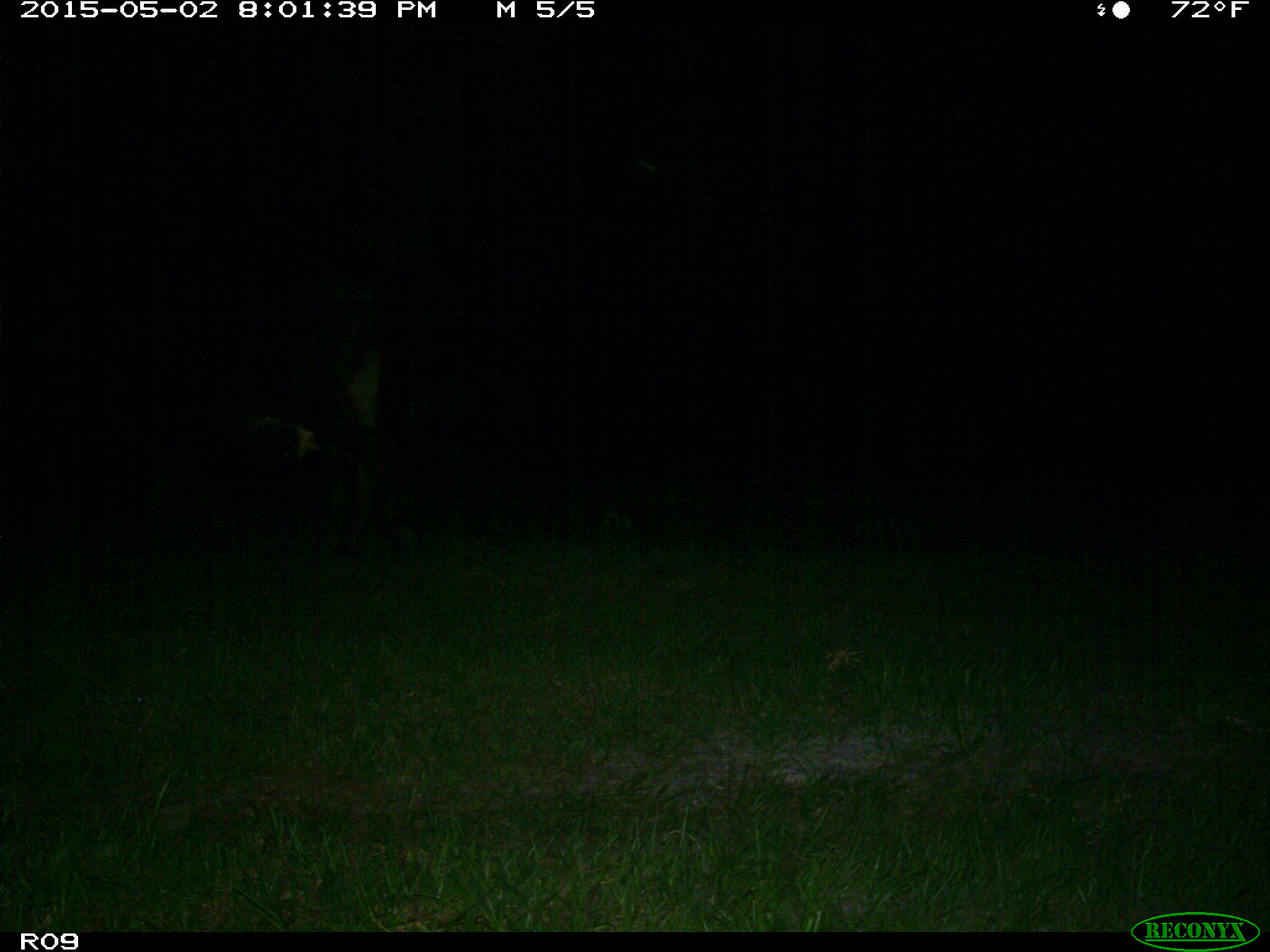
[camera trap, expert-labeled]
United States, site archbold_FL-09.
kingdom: Animalia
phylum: Chordata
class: Mammalia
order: Artiodactyla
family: Bovidae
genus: Bos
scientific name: Bos taurus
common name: domestic cow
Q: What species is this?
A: Bos taurus (domestic cow).